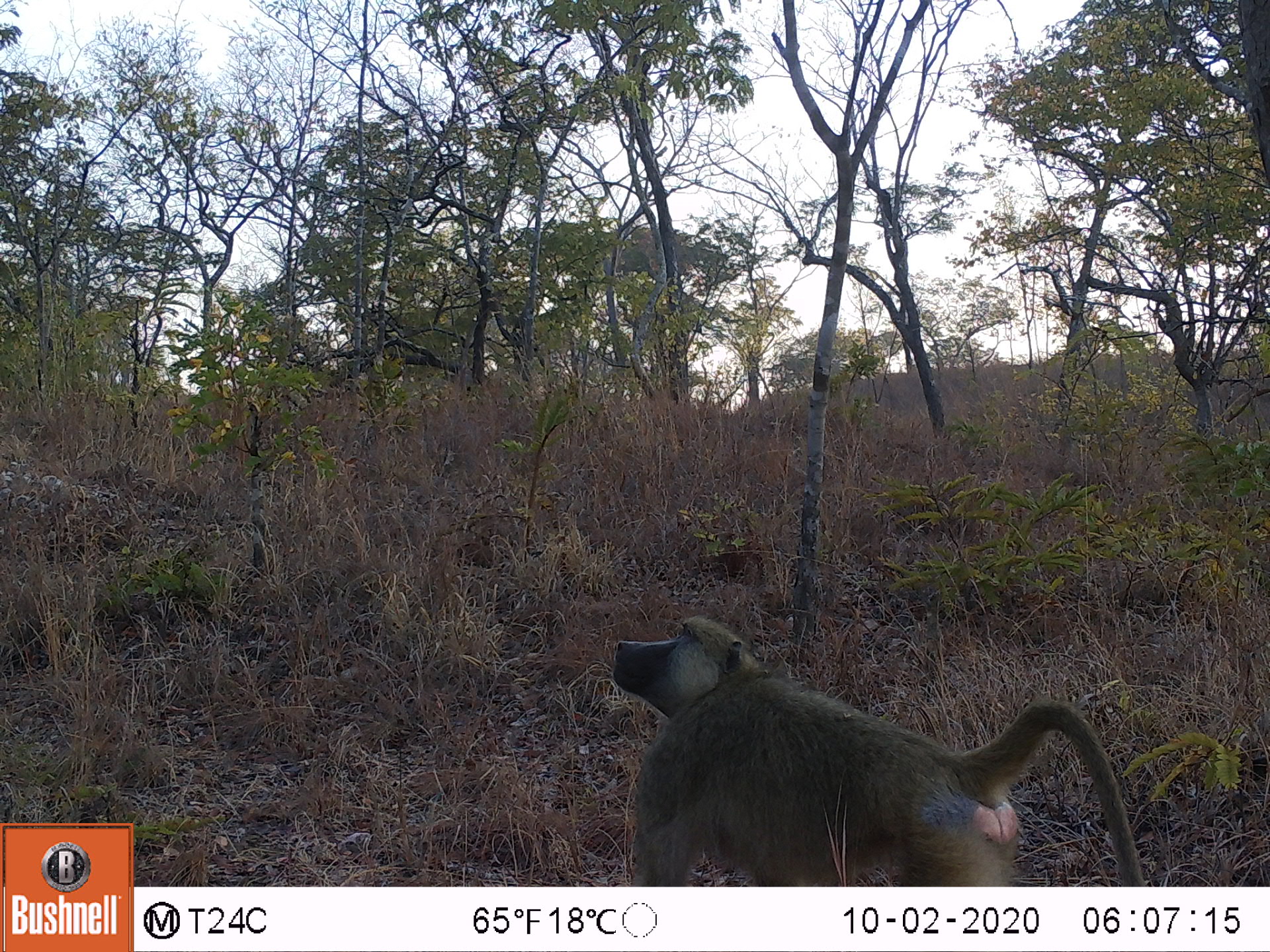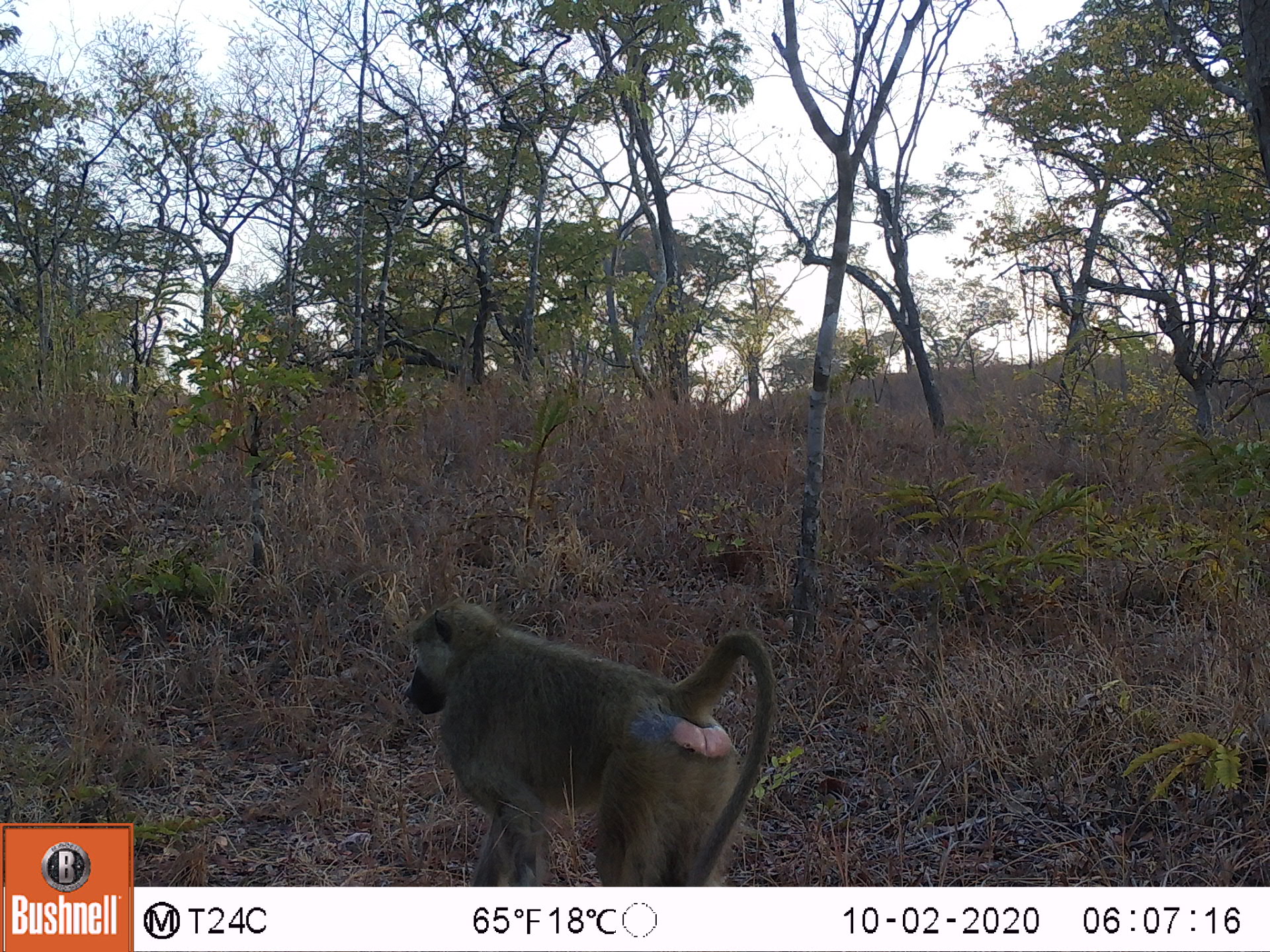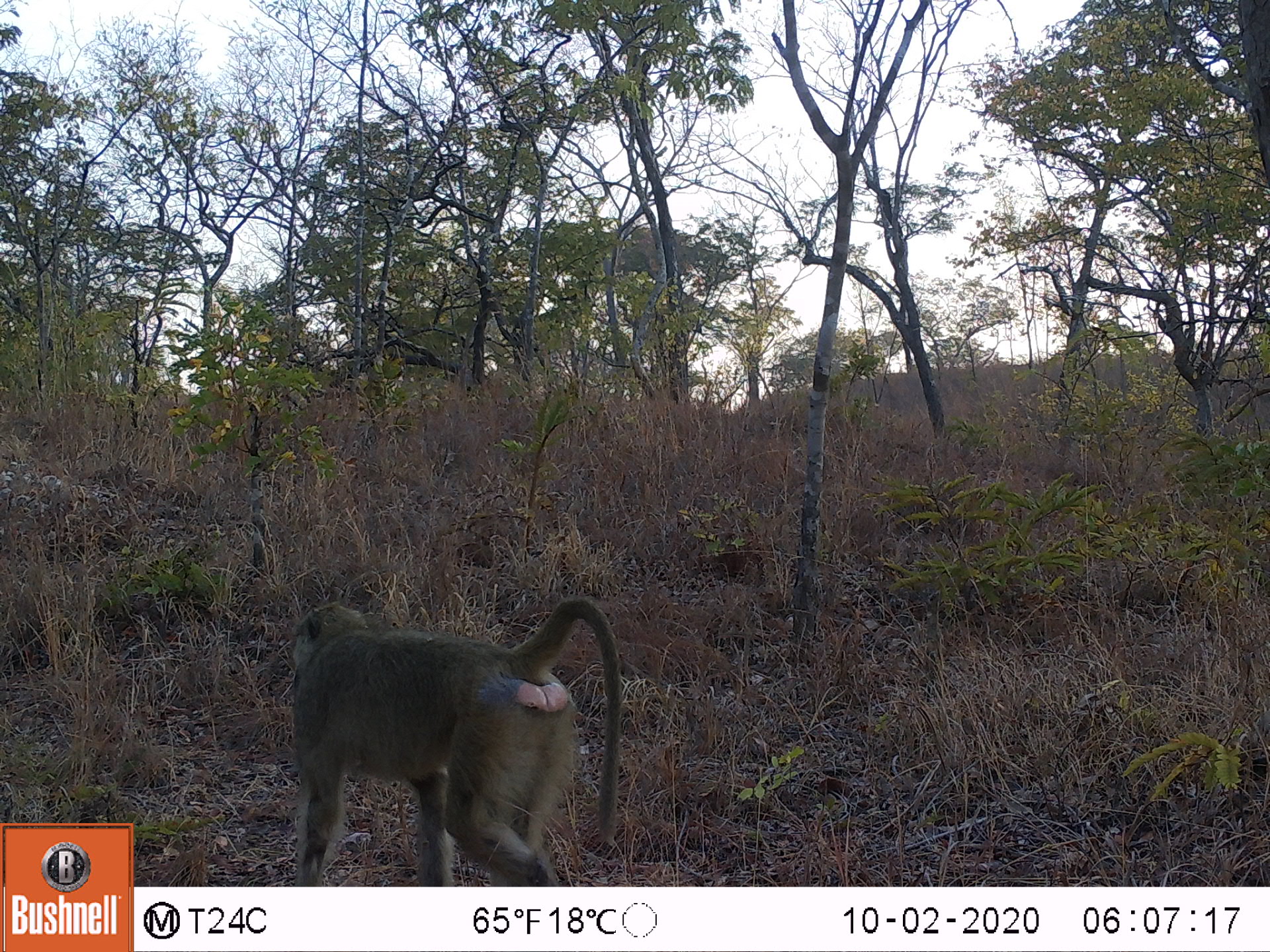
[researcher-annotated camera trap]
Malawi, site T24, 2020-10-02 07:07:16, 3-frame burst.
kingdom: Animalia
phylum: Chordata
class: Mammalia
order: Primates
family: Cercopithecidae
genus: Papio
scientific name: Papio cynocephalus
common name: yellow baboon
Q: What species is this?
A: Yellow baboon (Papio cynocephalus).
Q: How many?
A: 1.